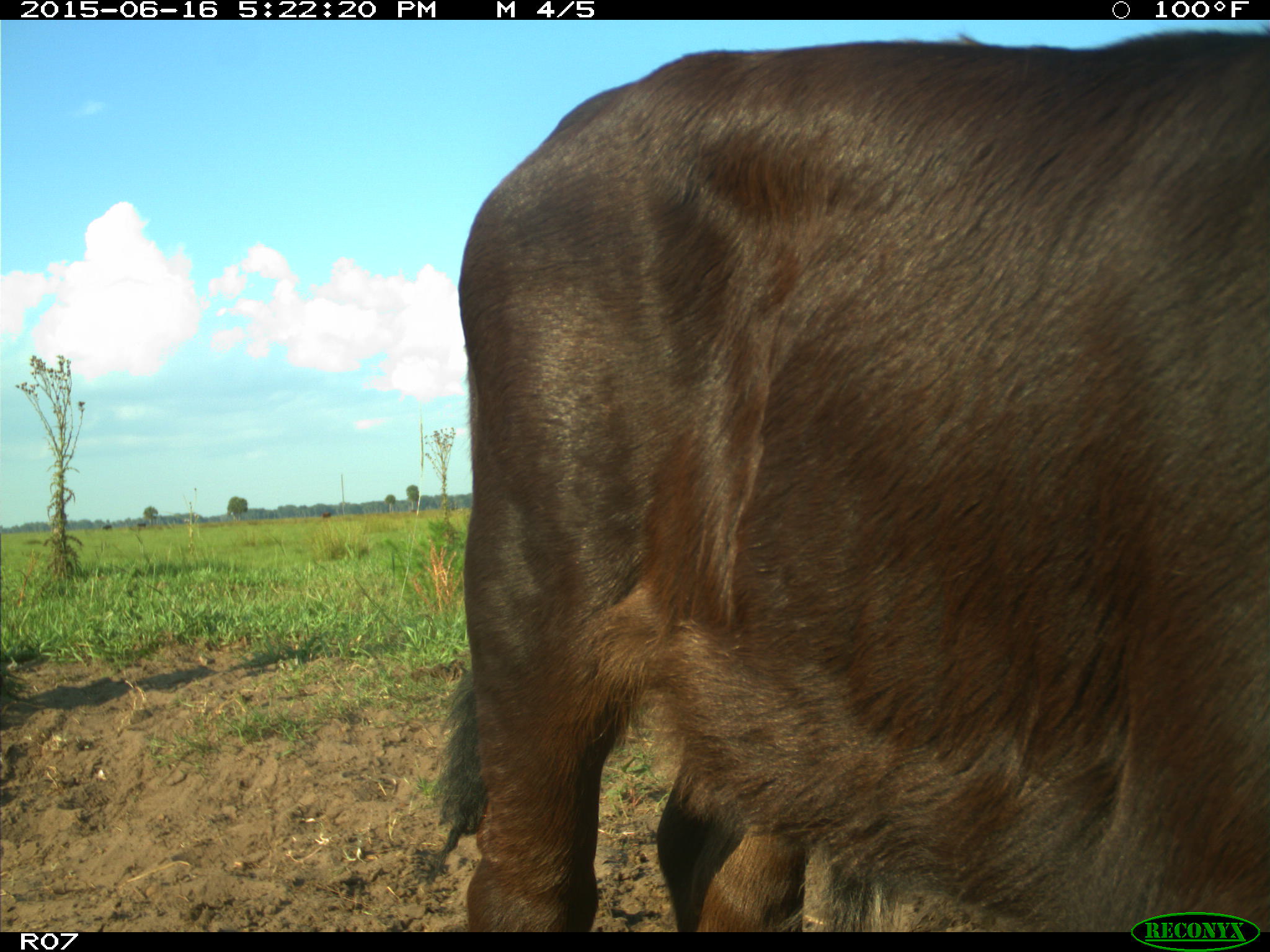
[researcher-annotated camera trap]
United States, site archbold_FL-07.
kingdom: Animalia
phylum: Chordata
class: Mammalia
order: Artiodactyla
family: Bovidae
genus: Bos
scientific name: Bos taurus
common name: domestic cow